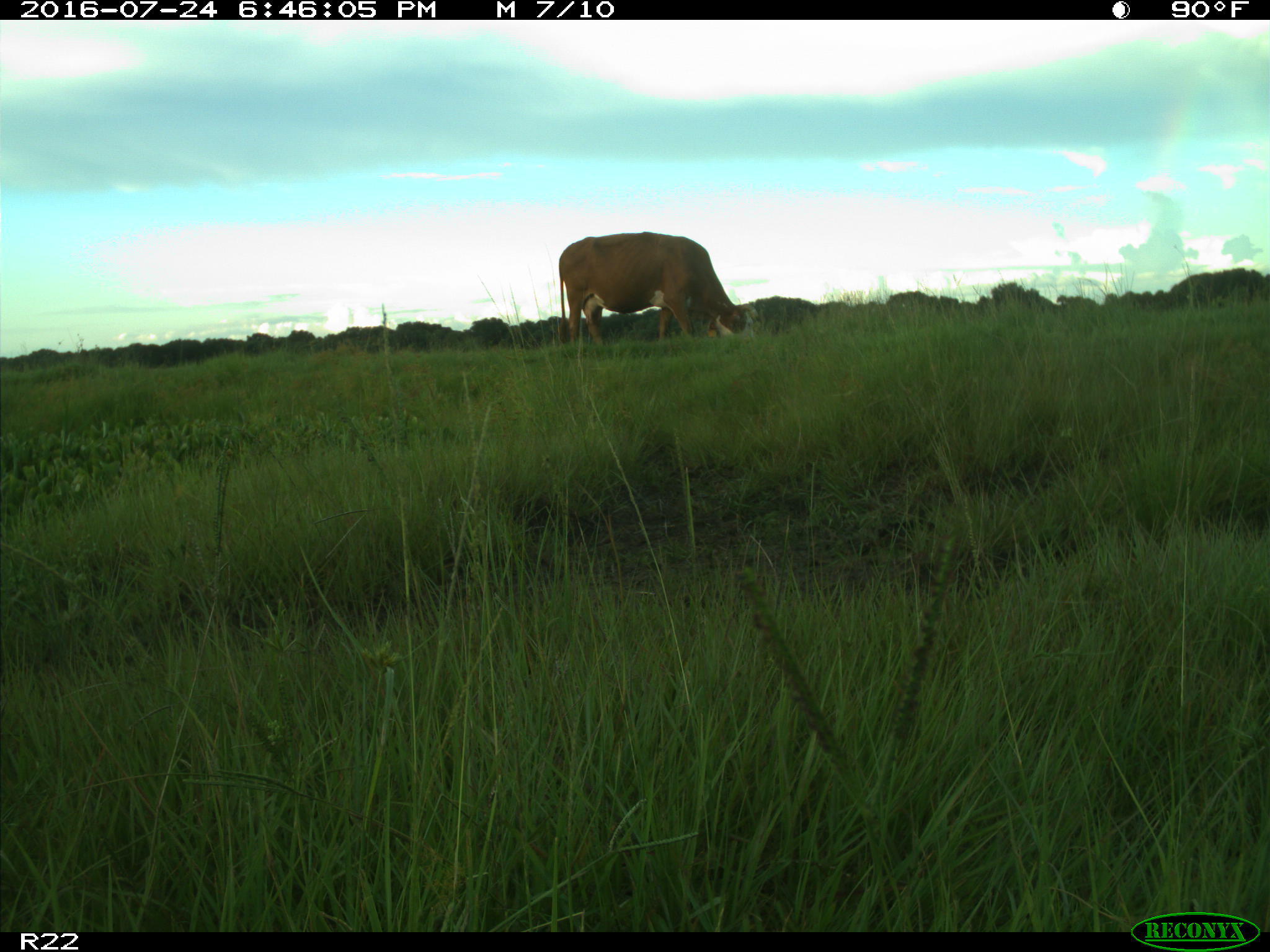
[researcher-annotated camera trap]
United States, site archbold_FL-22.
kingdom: Animalia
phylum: Chordata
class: Mammalia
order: Artiodactyla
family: Bovidae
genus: Bos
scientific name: Bos taurus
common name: domestic cow